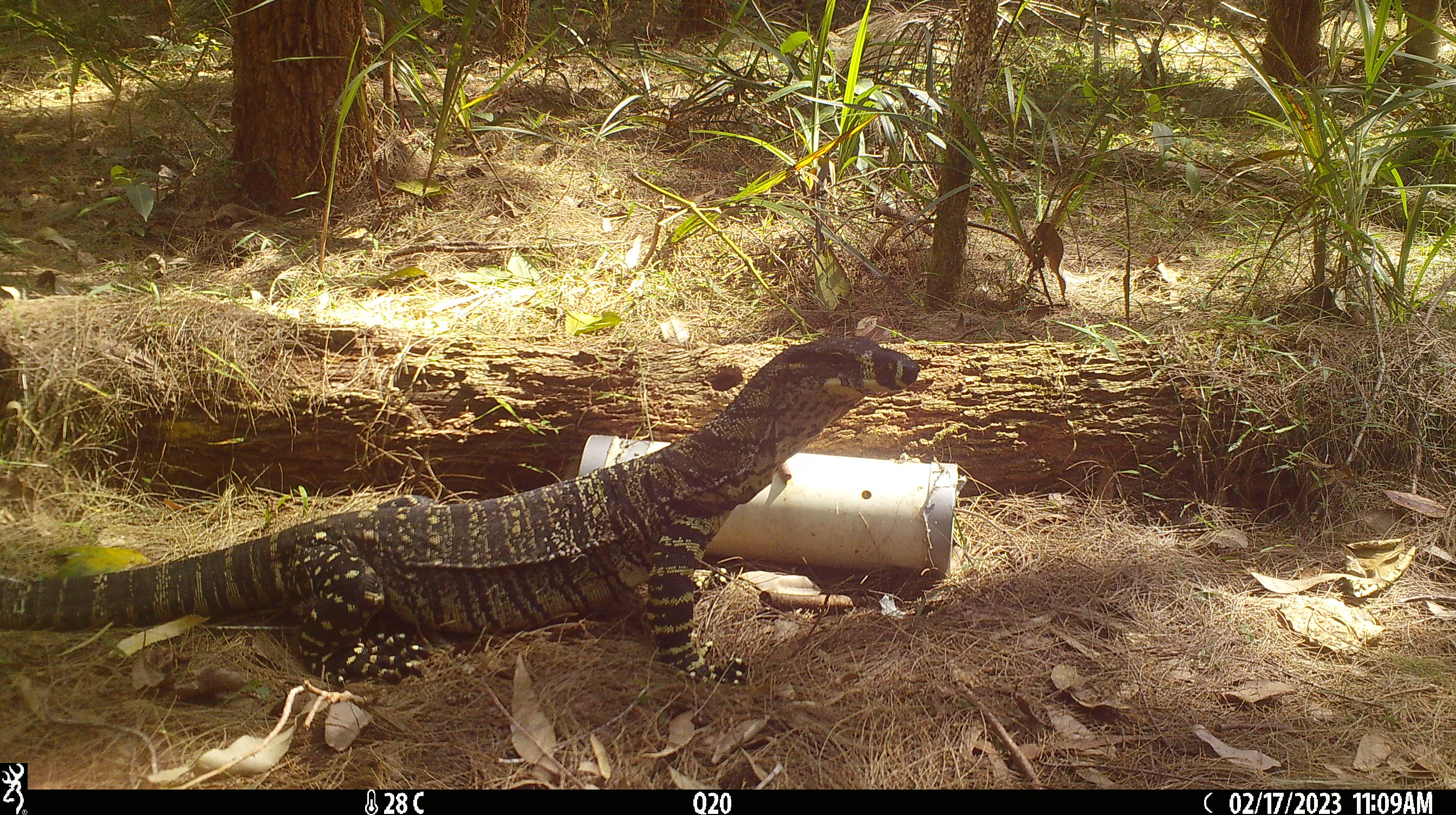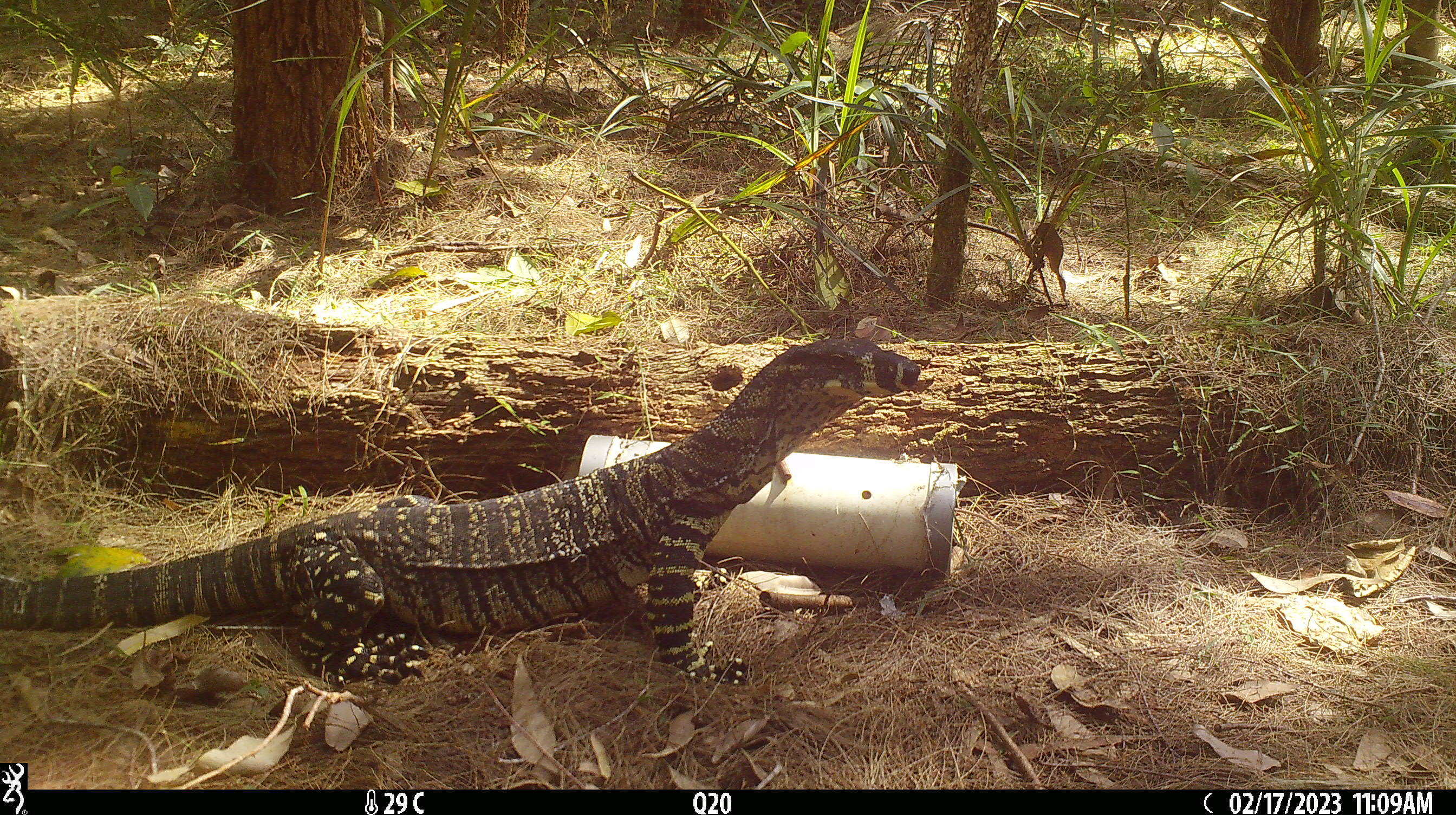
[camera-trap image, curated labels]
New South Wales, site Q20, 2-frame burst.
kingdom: Animalia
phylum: Chordata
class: Reptilia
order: Squamata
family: Varanidae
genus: Varanus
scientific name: Varanus varius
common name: lace monitor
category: goanna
Goanna (lace monitor) (Varanus varius).